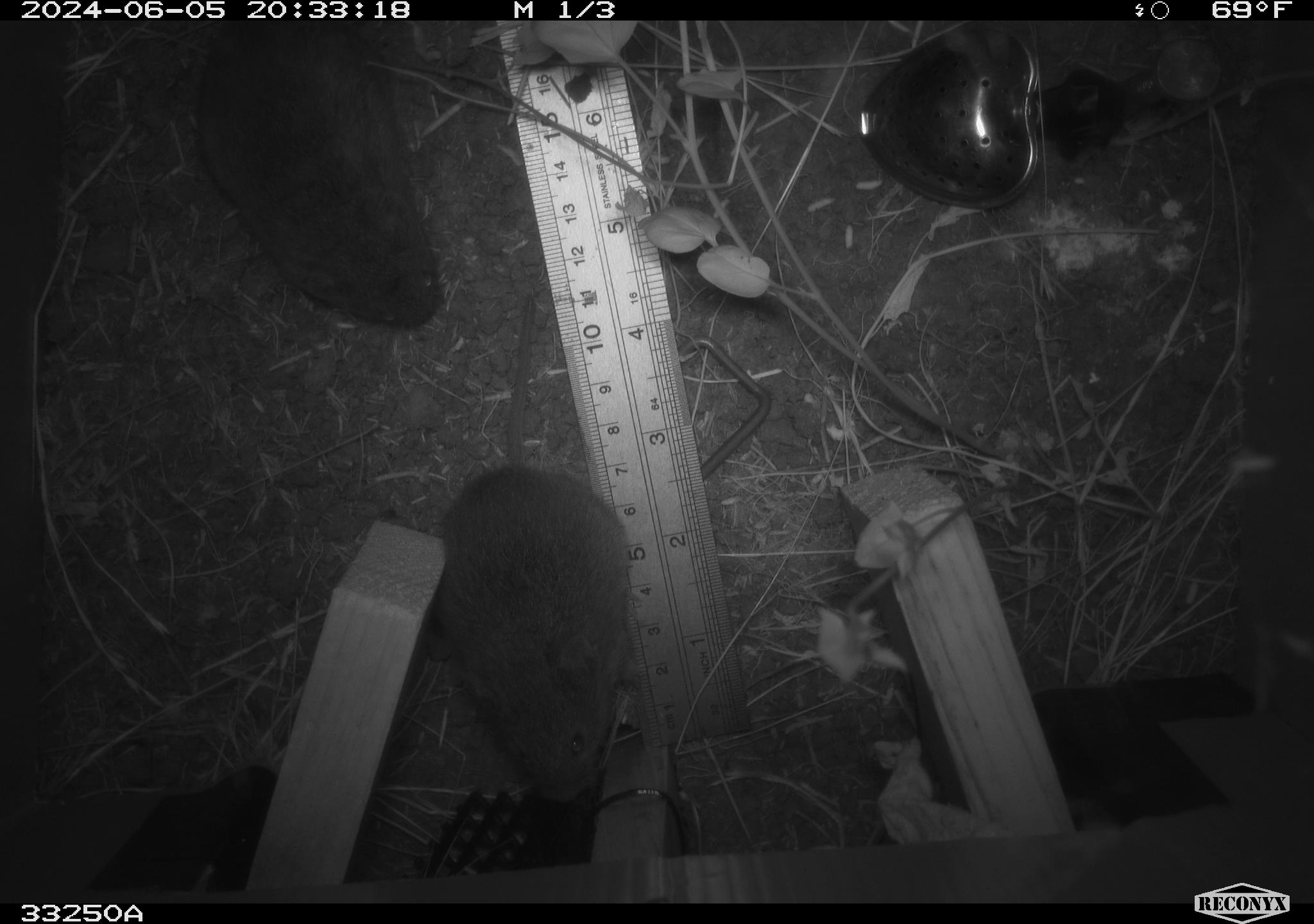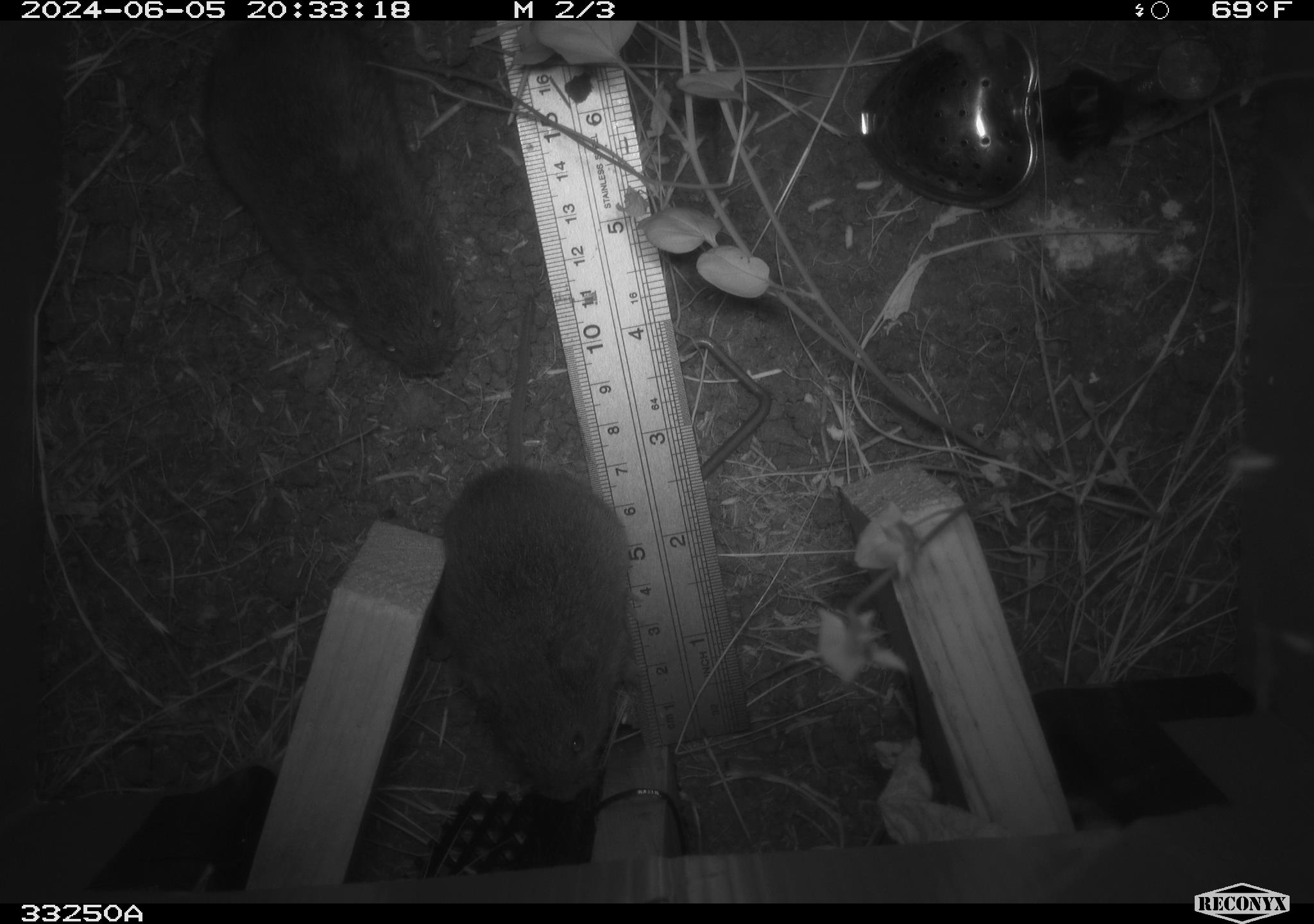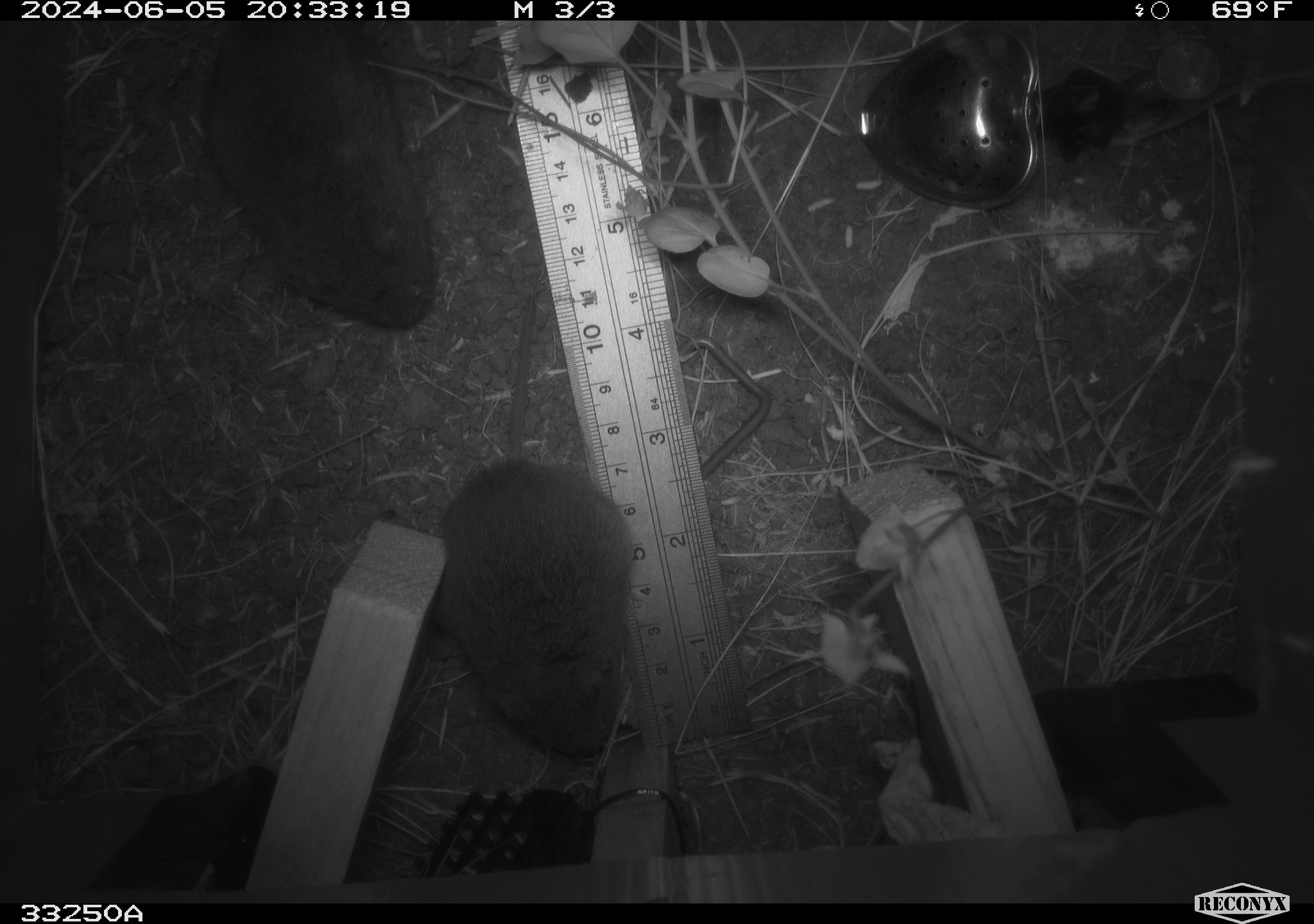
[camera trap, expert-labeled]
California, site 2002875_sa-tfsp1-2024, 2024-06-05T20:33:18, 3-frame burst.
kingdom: Animalia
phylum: Chordata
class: Mammalia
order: Rodentia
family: Cricetidae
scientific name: Arvicolinae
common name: voles, lemmings, and muskrats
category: arvicolinae subfamily